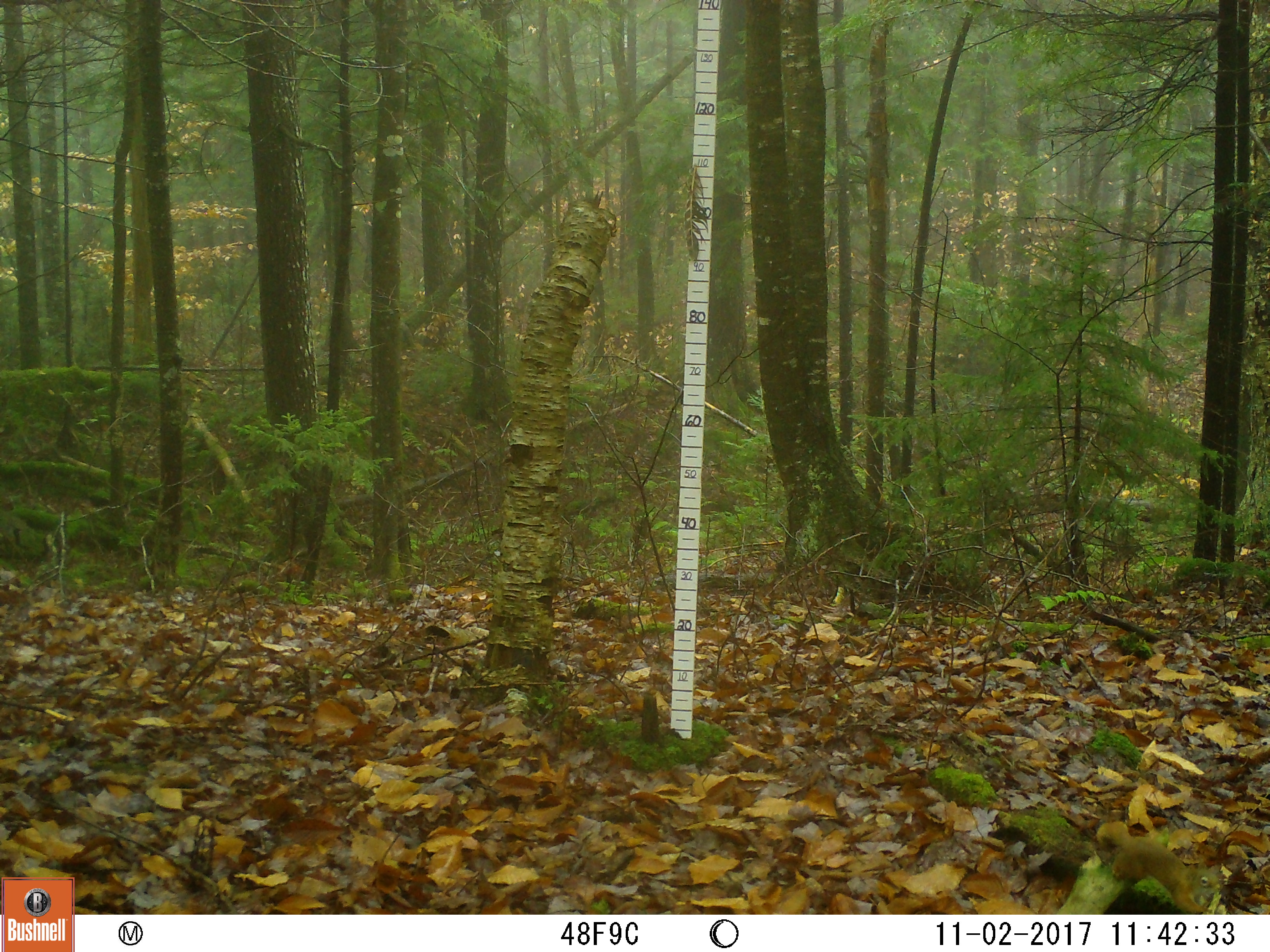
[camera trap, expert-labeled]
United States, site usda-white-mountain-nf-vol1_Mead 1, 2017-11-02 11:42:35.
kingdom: Animalia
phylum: Chordata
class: Mammalia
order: Rodentia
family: Sciuridae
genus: Tamiasciurus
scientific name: Tamiasciurus hudsonicus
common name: red squirrel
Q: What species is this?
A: Red squirrel (Tamiasciurus hudsonicus).